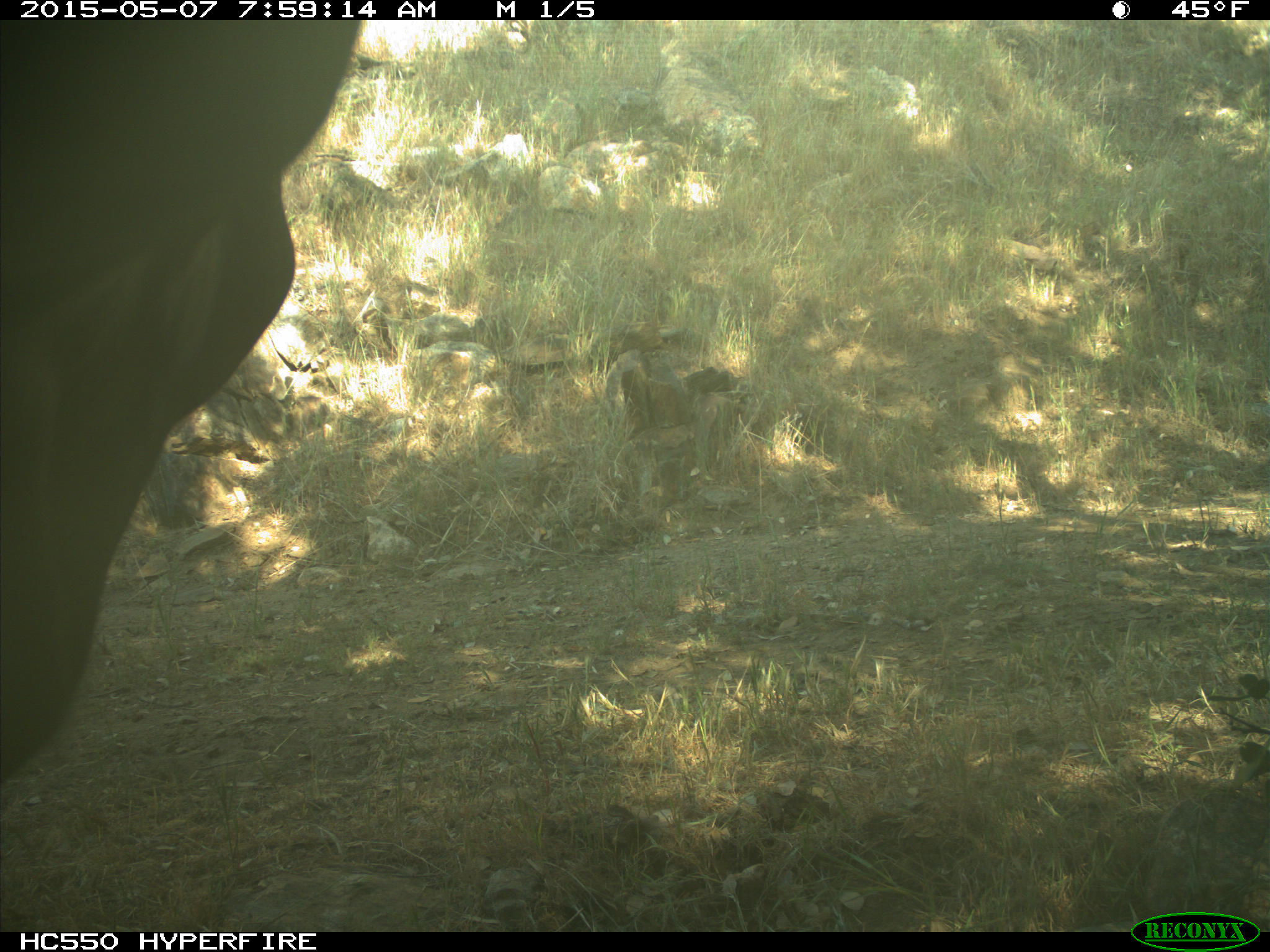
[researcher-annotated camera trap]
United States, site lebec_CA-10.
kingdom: Animalia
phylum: Chordata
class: Mammalia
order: Artiodactyla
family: Bovidae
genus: Bos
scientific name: Bos taurus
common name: domestic cow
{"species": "Bos taurus (domestic cow)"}